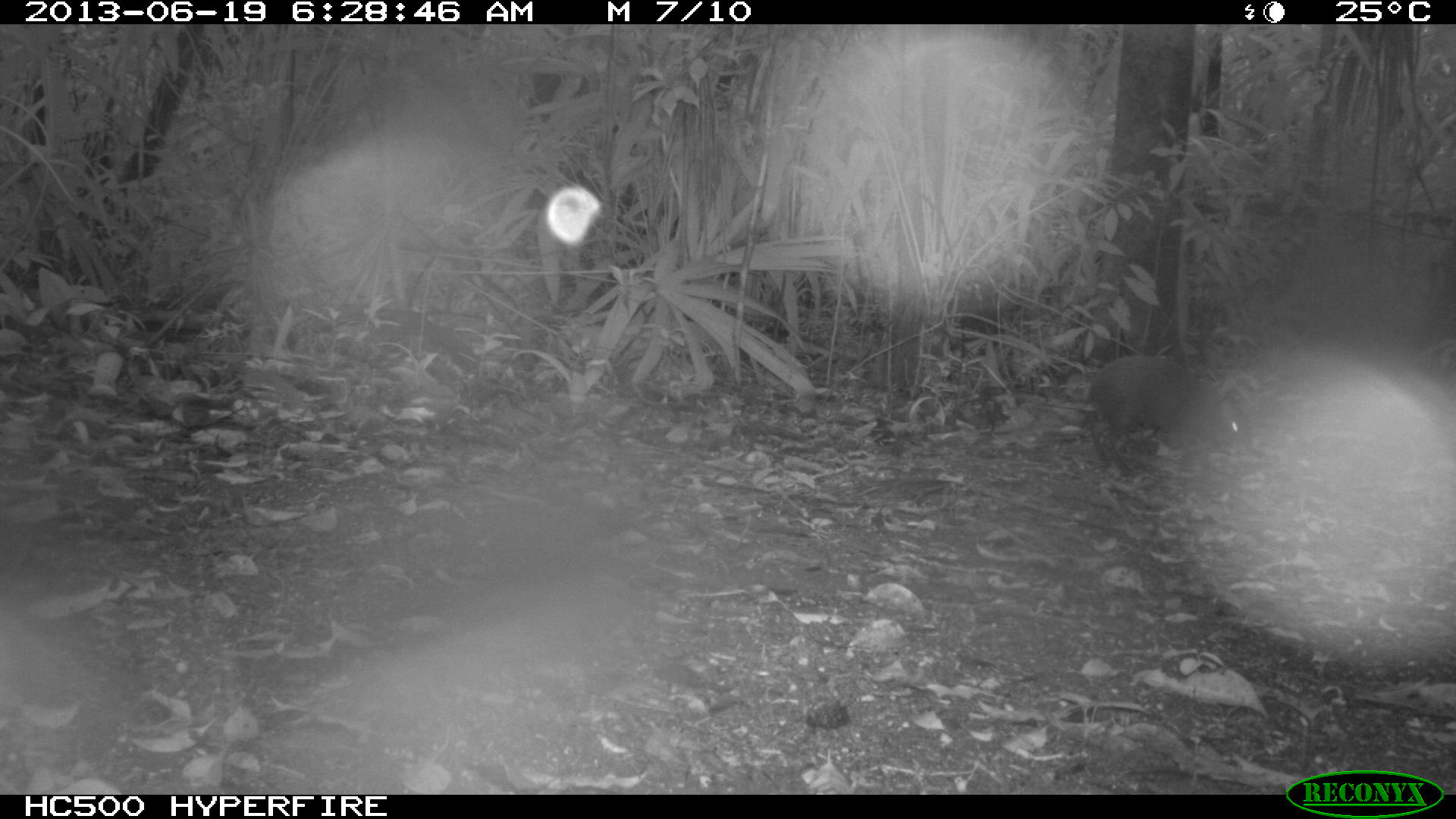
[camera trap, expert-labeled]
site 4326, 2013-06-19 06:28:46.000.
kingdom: Animalia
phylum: Chordata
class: Mammalia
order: Rodentia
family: Dasyproctidae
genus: Dasyprocta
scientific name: Dasyprocta punctata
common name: central american agouti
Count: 1.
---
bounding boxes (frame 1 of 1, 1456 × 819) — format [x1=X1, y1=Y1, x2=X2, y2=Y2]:
dasyprocta punctata: [x1=1082, y1=353, x2=1254, y2=476]